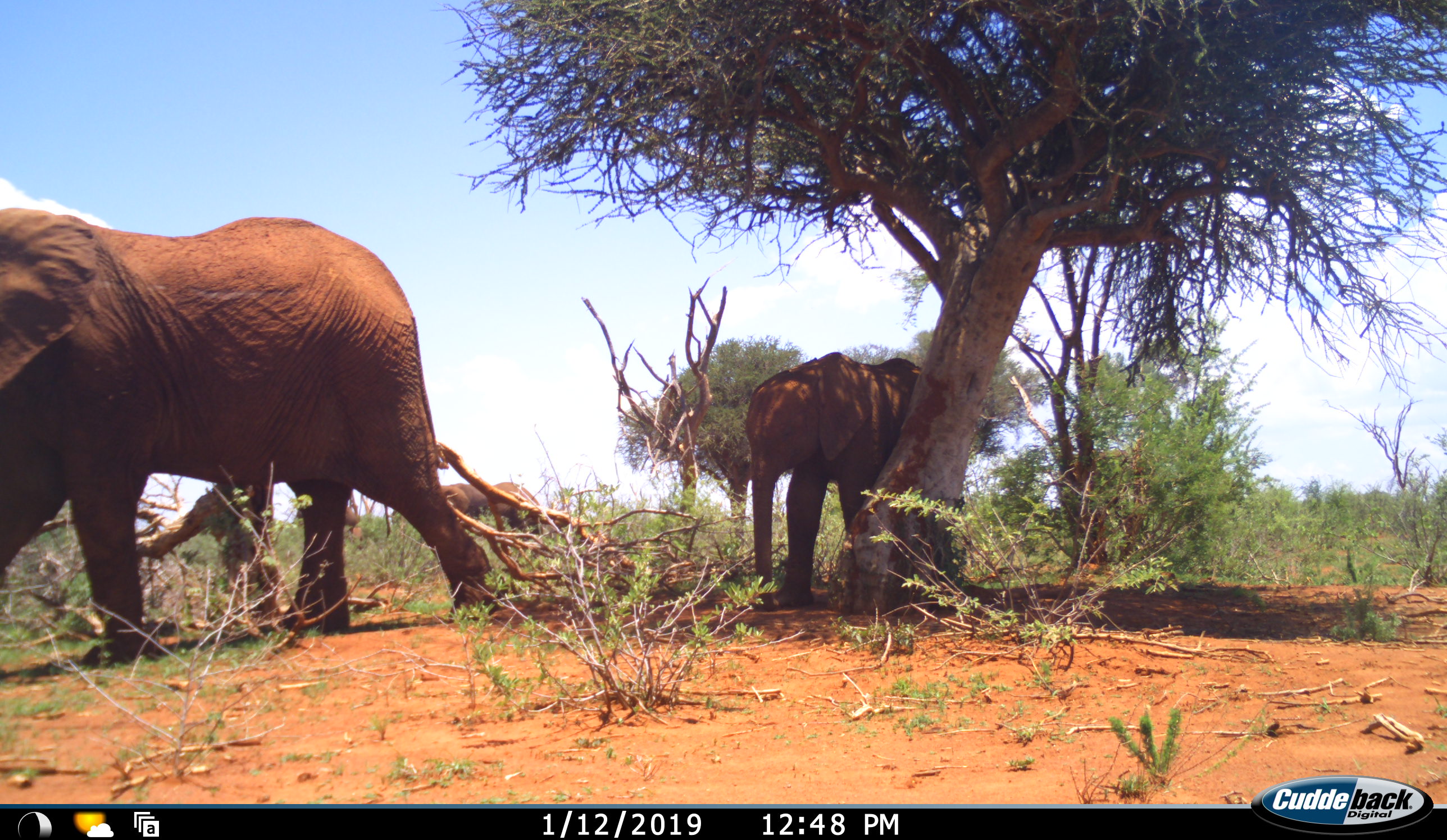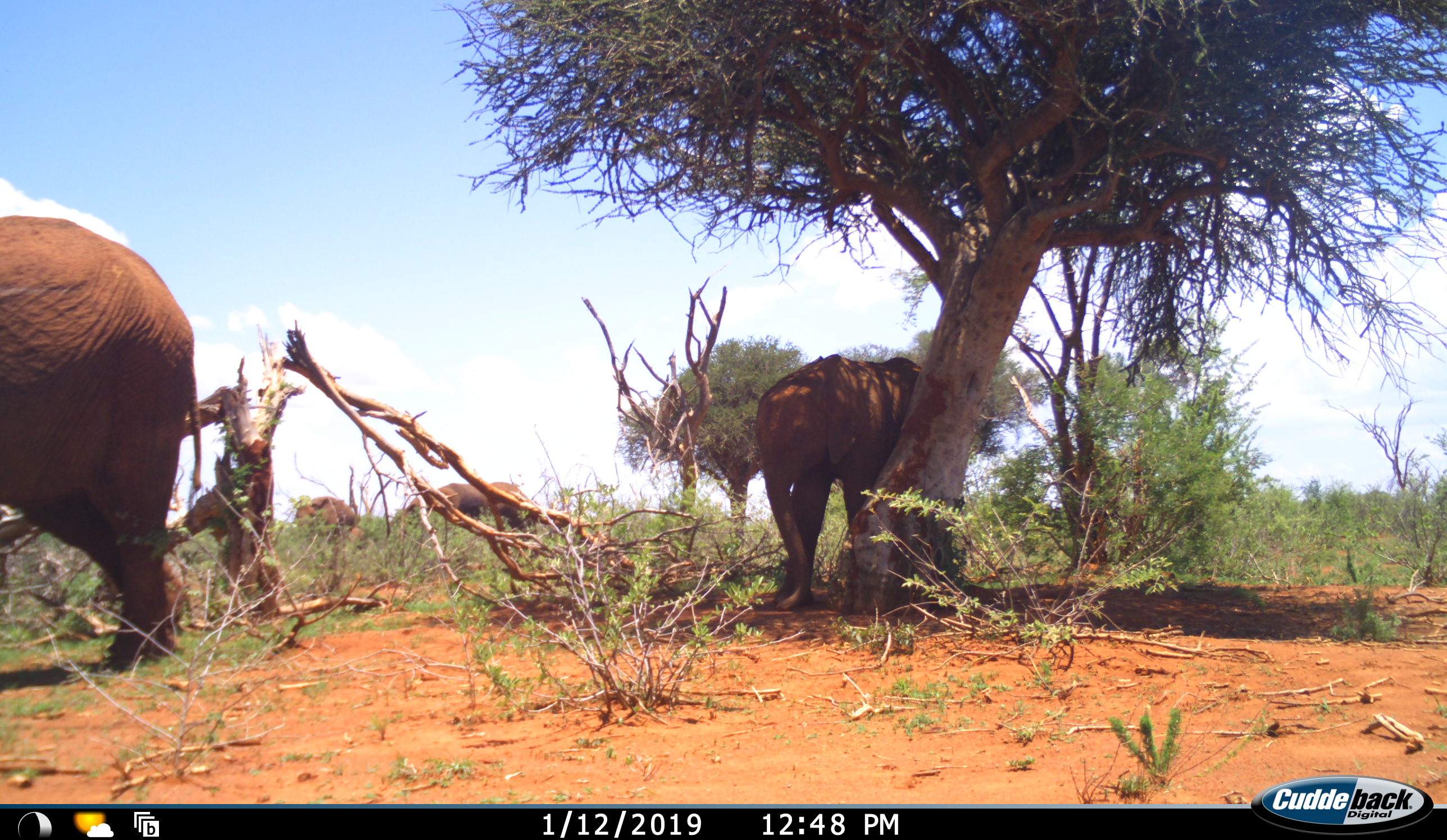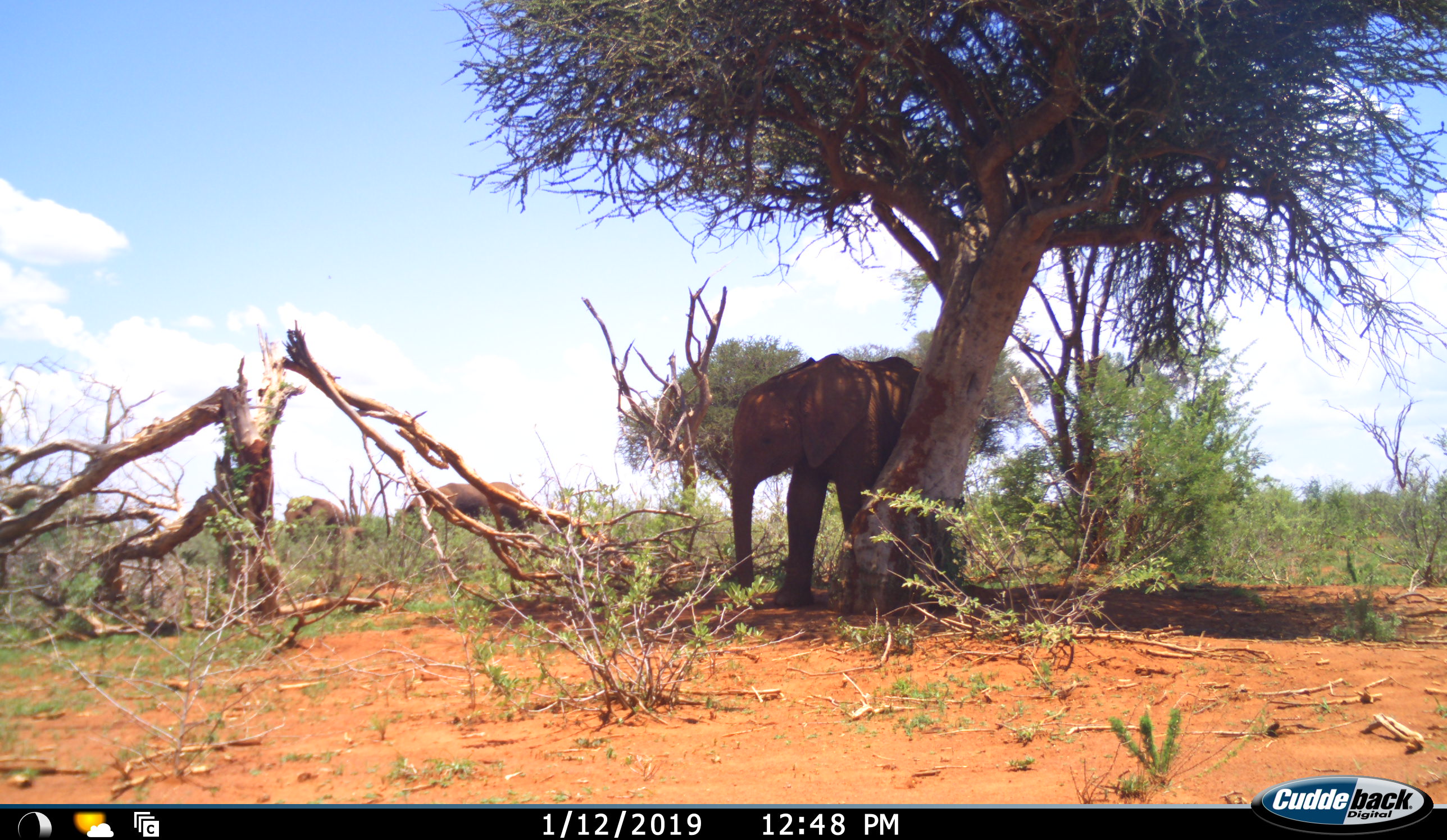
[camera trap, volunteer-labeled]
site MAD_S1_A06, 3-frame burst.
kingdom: Animalia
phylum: Chordata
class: Mammalia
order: Proboscidea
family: Elephantidae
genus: Loxodonta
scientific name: Loxodonta africana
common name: african bush elephant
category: elephant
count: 4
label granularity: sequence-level